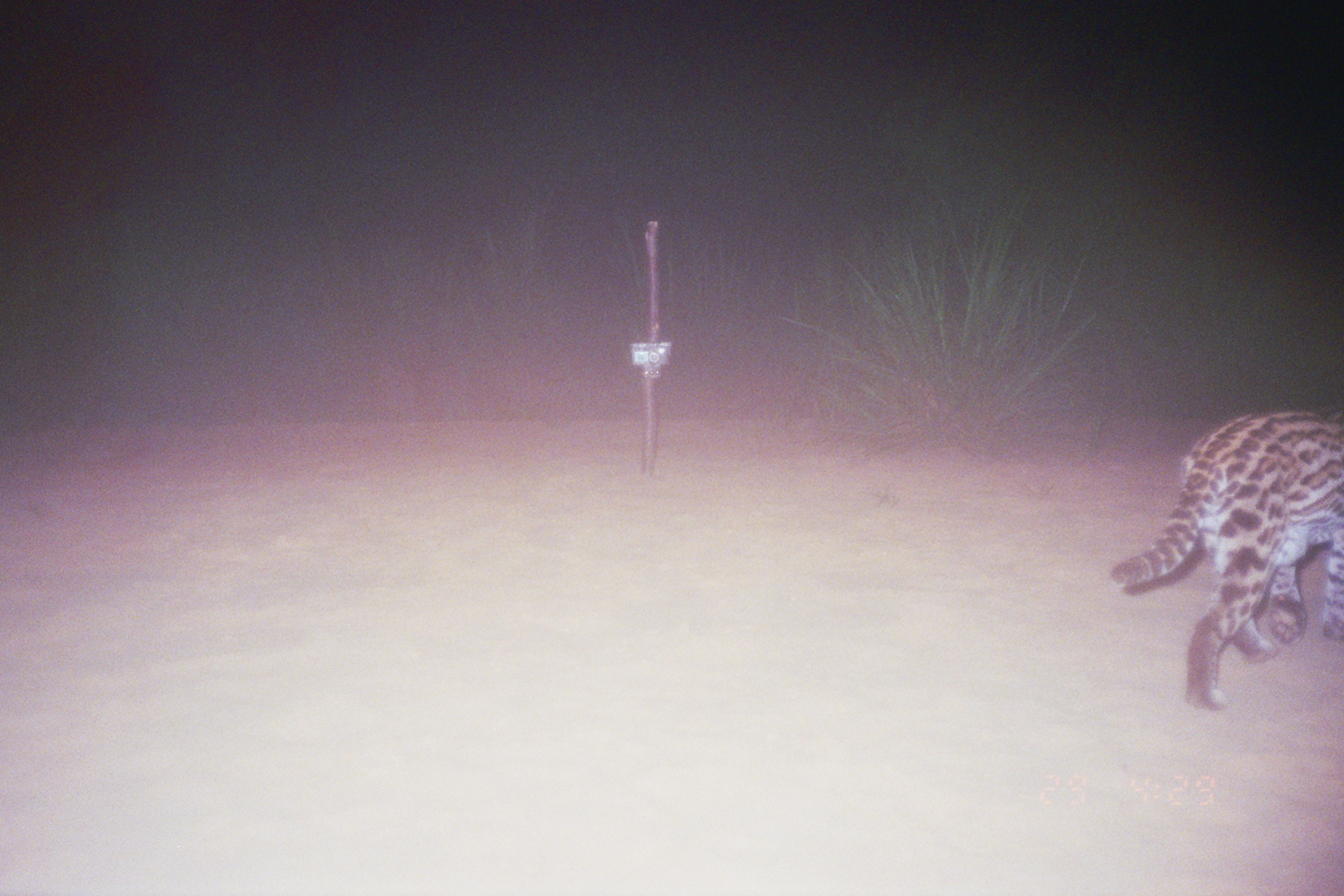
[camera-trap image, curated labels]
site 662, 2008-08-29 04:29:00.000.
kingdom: Animalia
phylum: Chordata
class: Mammalia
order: Carnivora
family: Felidae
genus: Leopardus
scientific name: Leopardus pardalis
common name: ocelot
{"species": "Leopardus pardalis (ocelot)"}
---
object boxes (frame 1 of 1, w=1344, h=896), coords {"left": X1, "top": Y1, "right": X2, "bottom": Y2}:
leopardus pardalis: {"left": 1109, "top": 411, "right": 1344, "bottom": 711}